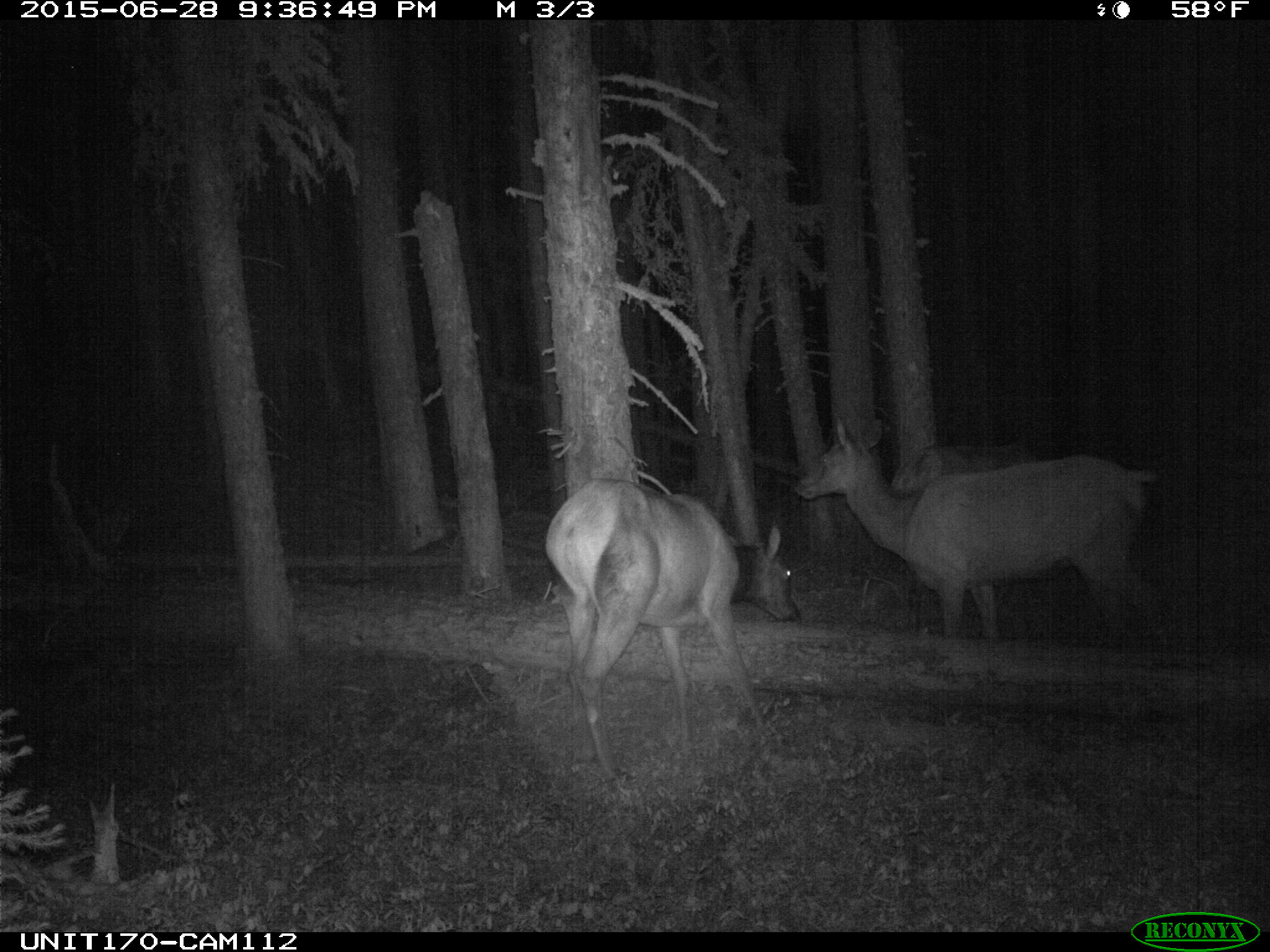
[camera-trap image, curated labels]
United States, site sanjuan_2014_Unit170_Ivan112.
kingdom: Animalia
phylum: Chordata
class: Mammalia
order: Artiodactyla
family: Cervidae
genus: Cervus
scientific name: Cervus elaphus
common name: red deer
Cervus elaphus (red deer).